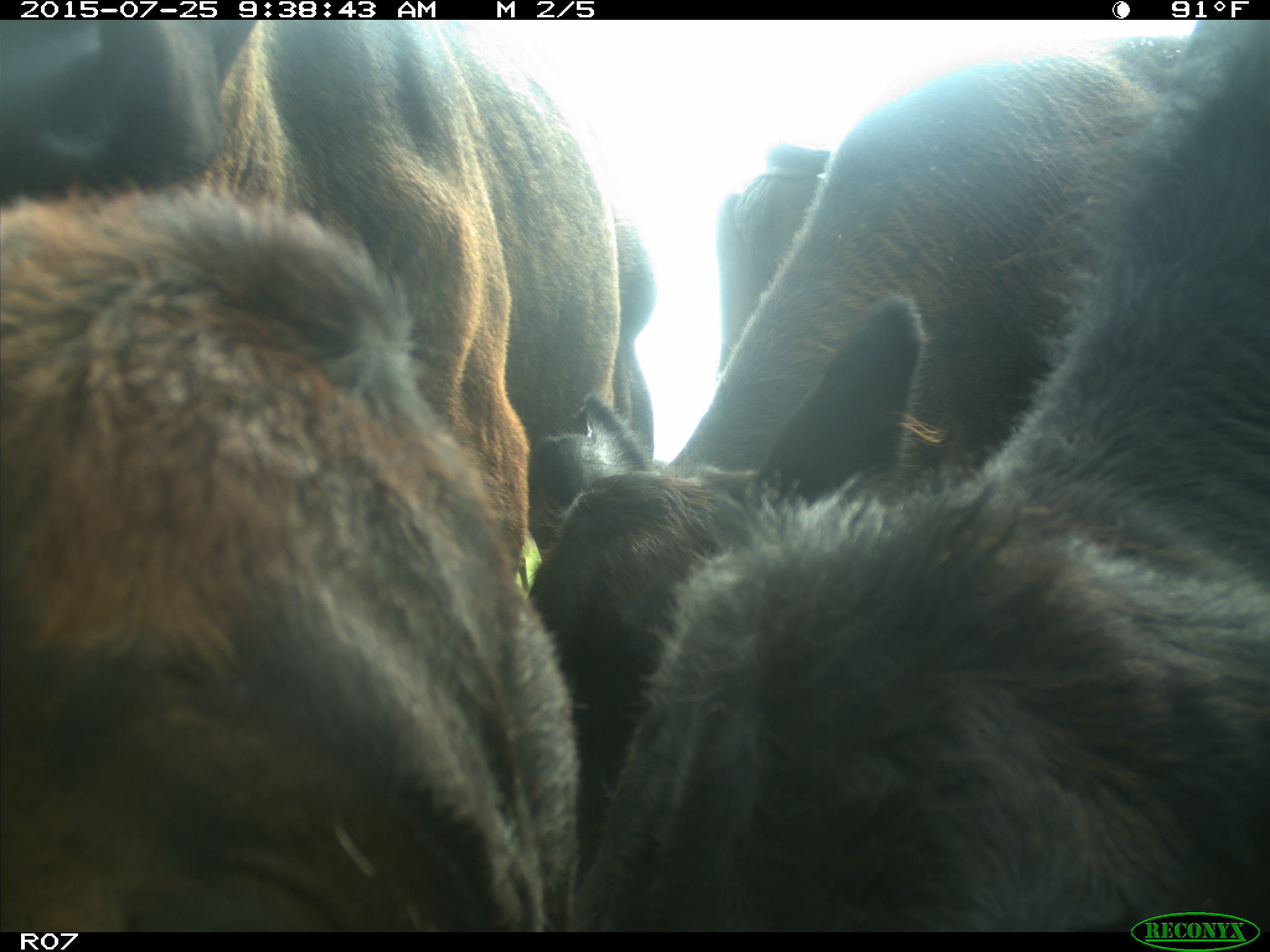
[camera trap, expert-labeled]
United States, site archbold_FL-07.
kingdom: Animalia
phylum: Chordata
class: Mammalia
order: Artiodactyla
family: Bovidae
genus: Bos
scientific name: Bos taurus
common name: domestic cow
Bos taurus (domestic cow).